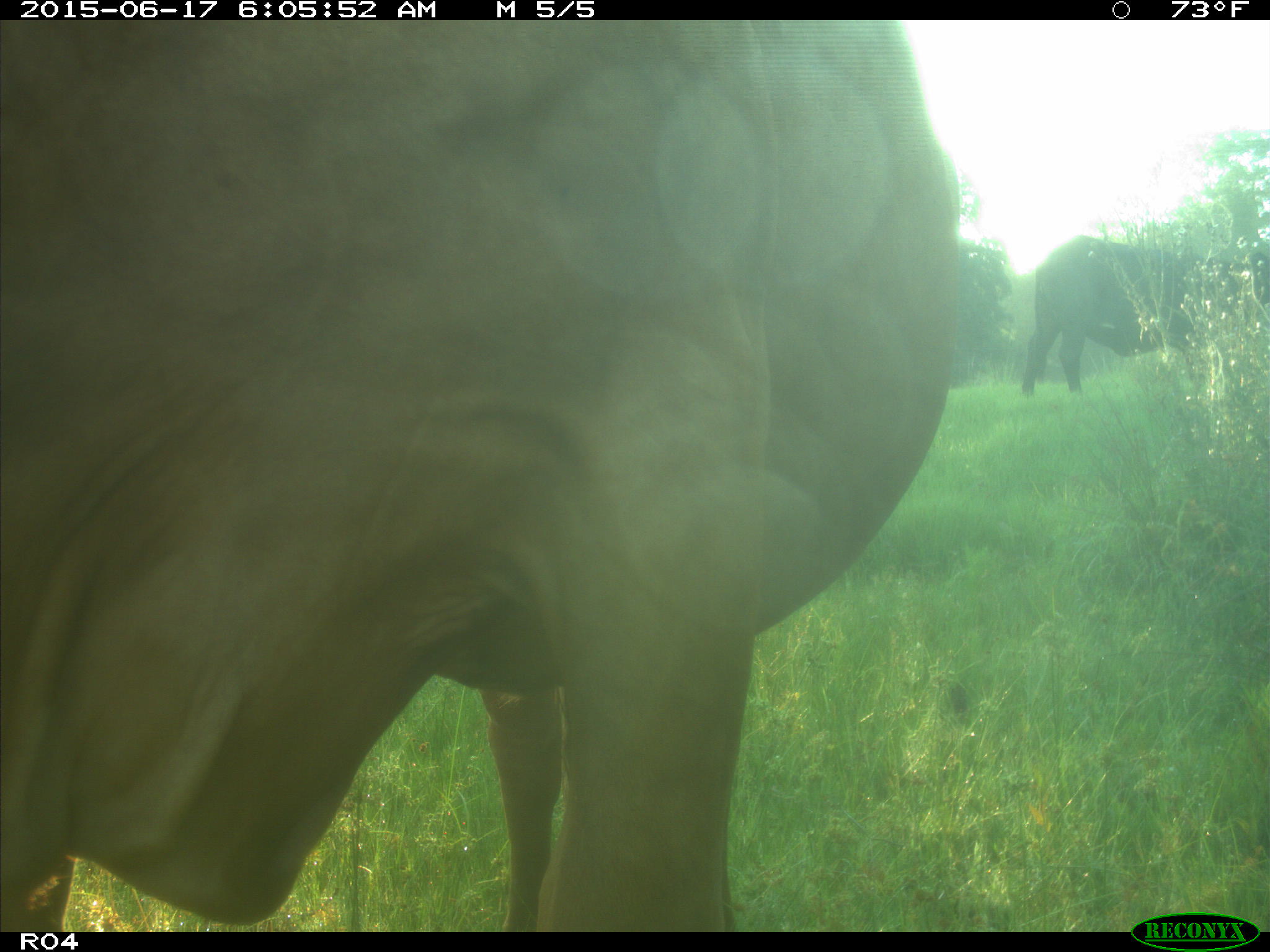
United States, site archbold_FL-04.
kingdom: Animalia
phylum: Chordata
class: Mammalia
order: Artiodactyla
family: Bovidae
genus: Bos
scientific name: Bos taurus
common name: domestic cow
Bos taurus (domestic cow).